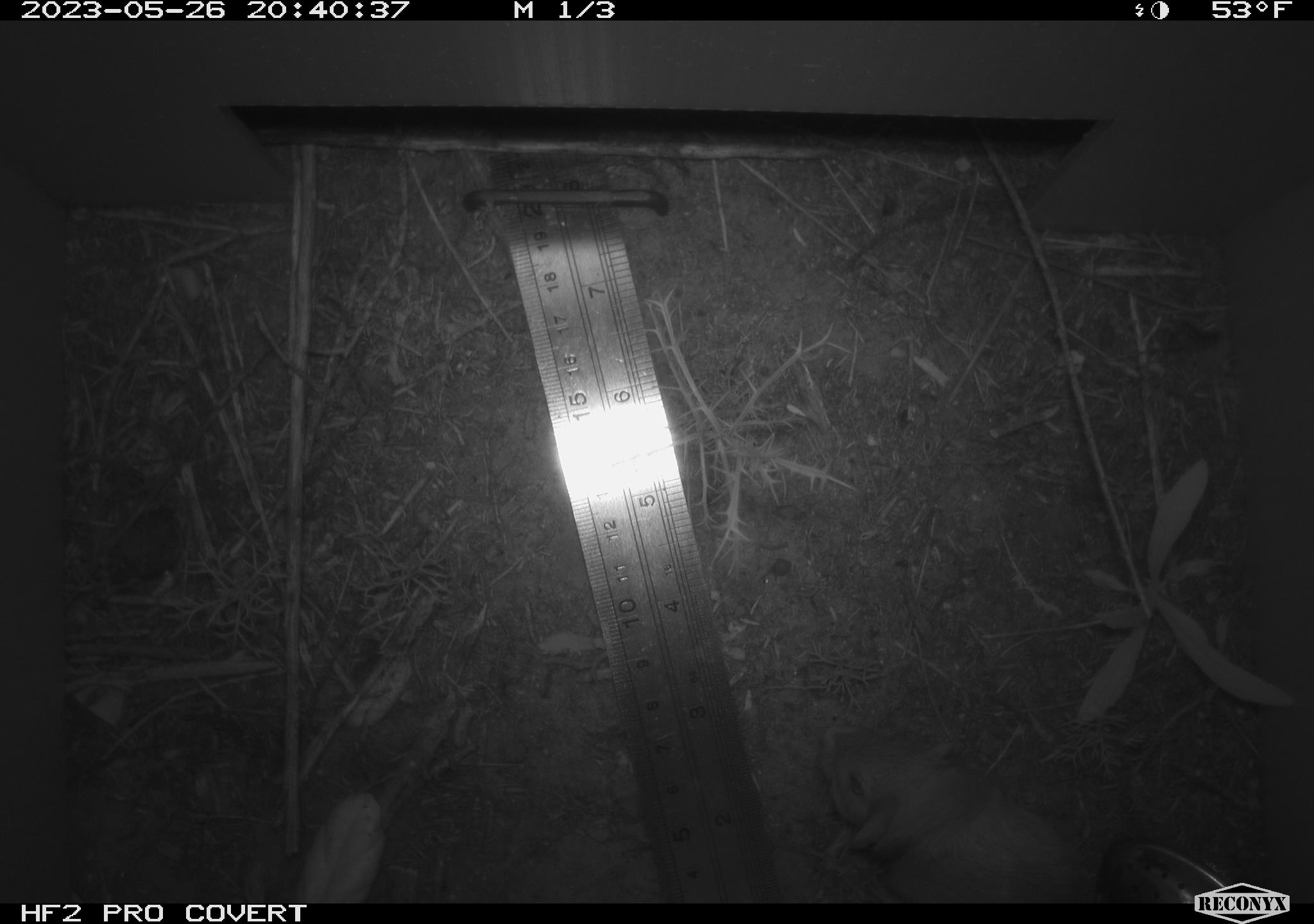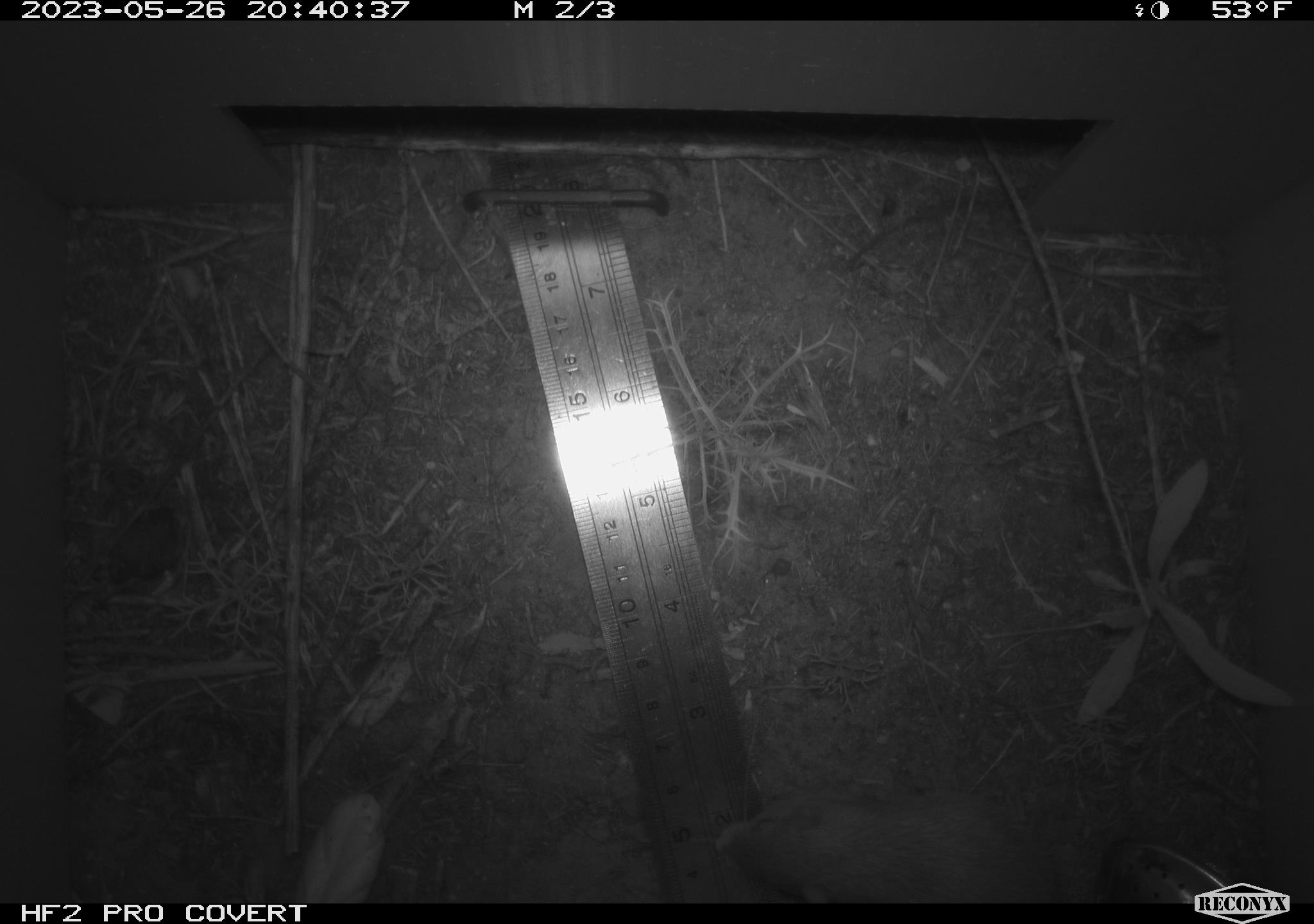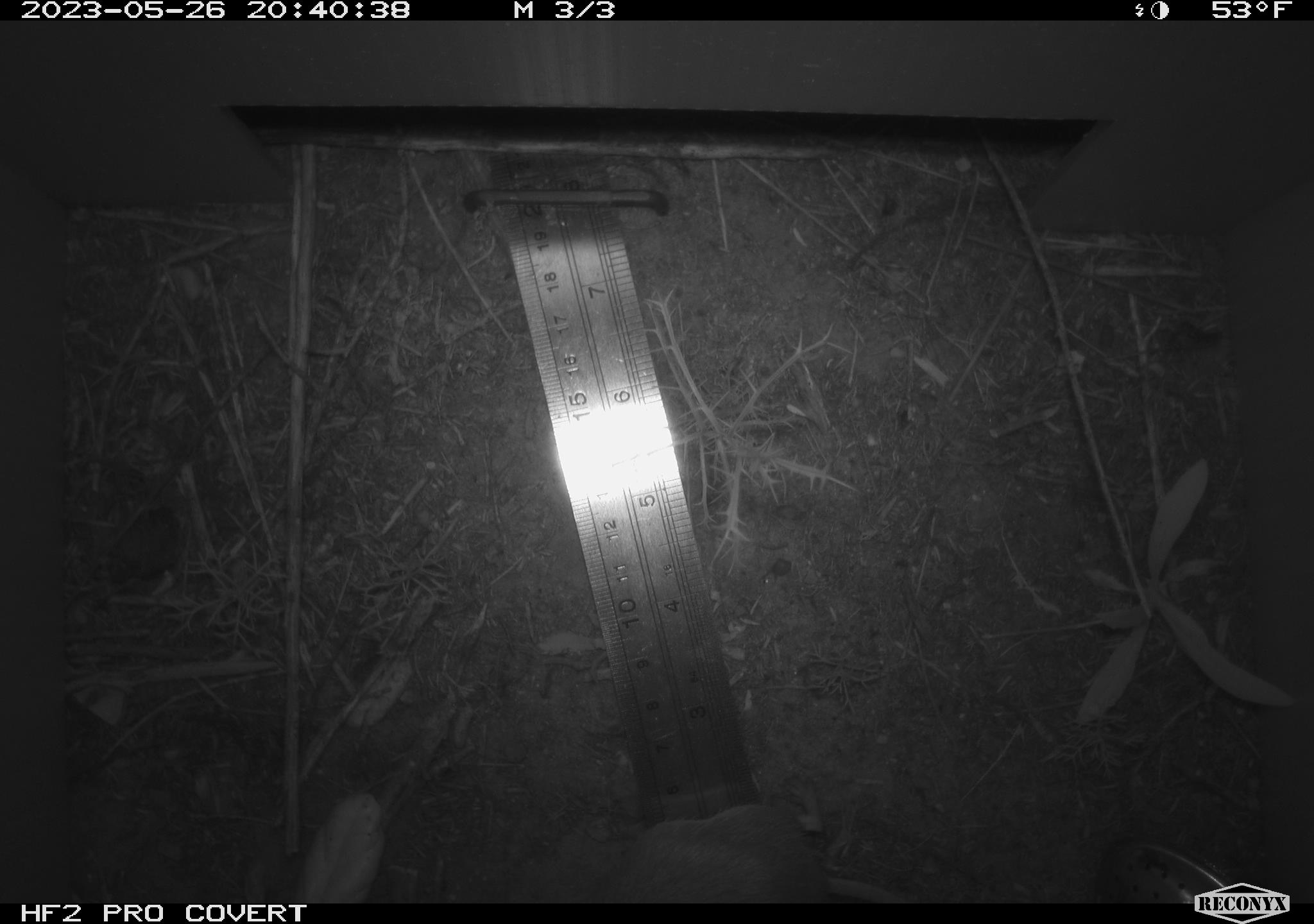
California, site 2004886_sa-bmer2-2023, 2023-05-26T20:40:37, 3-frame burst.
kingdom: Animalia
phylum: Chordata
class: Mammalia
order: Rodentia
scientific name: Rodentia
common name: mouse species